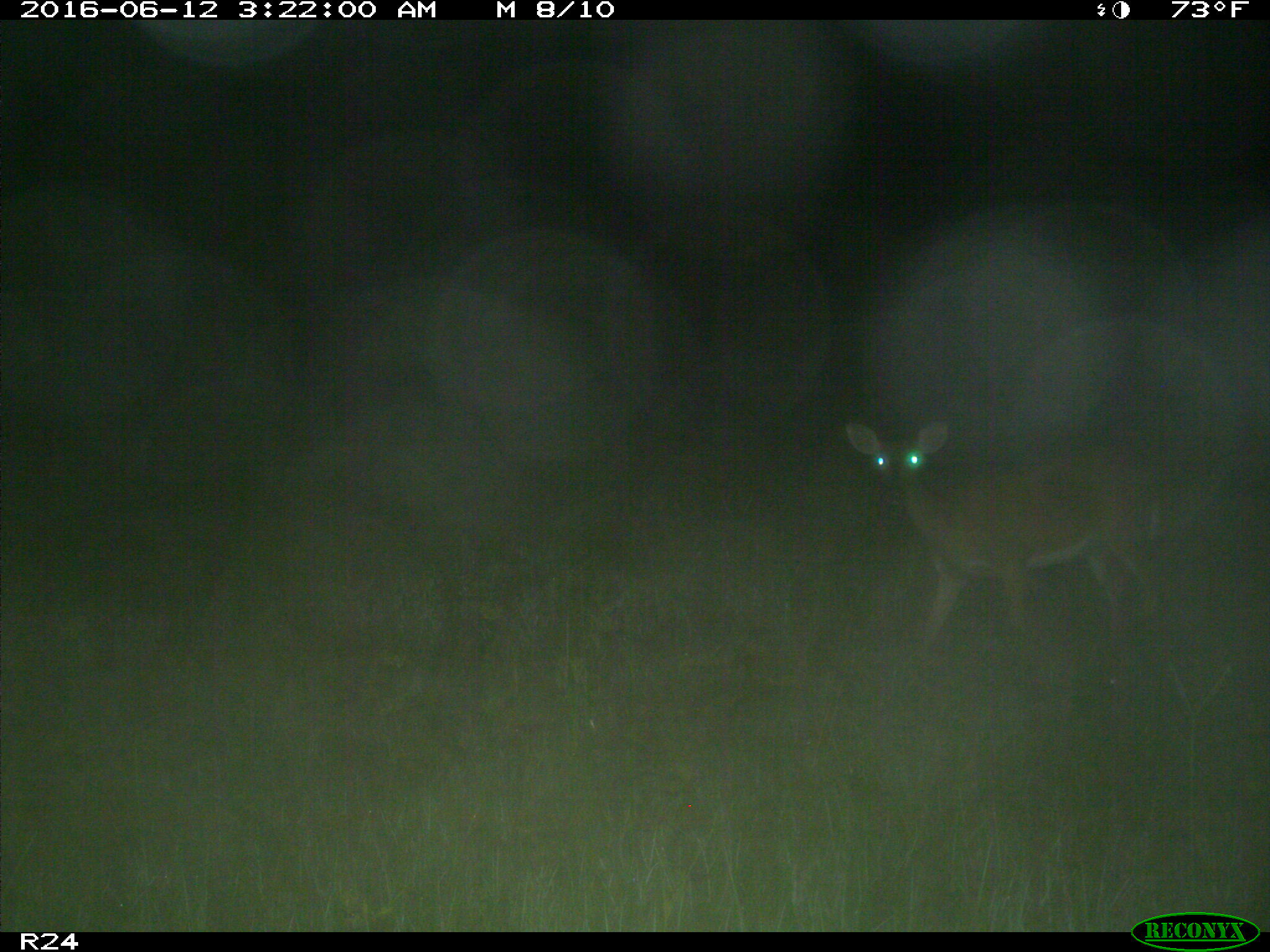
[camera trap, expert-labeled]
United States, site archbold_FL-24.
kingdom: Animalia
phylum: Chordata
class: Mammalia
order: Artiodactyla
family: Cervidae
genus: Odocoileus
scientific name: Odocoileus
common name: deer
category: unidentified deer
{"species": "unidentified deer (deer) (Odocoileus)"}